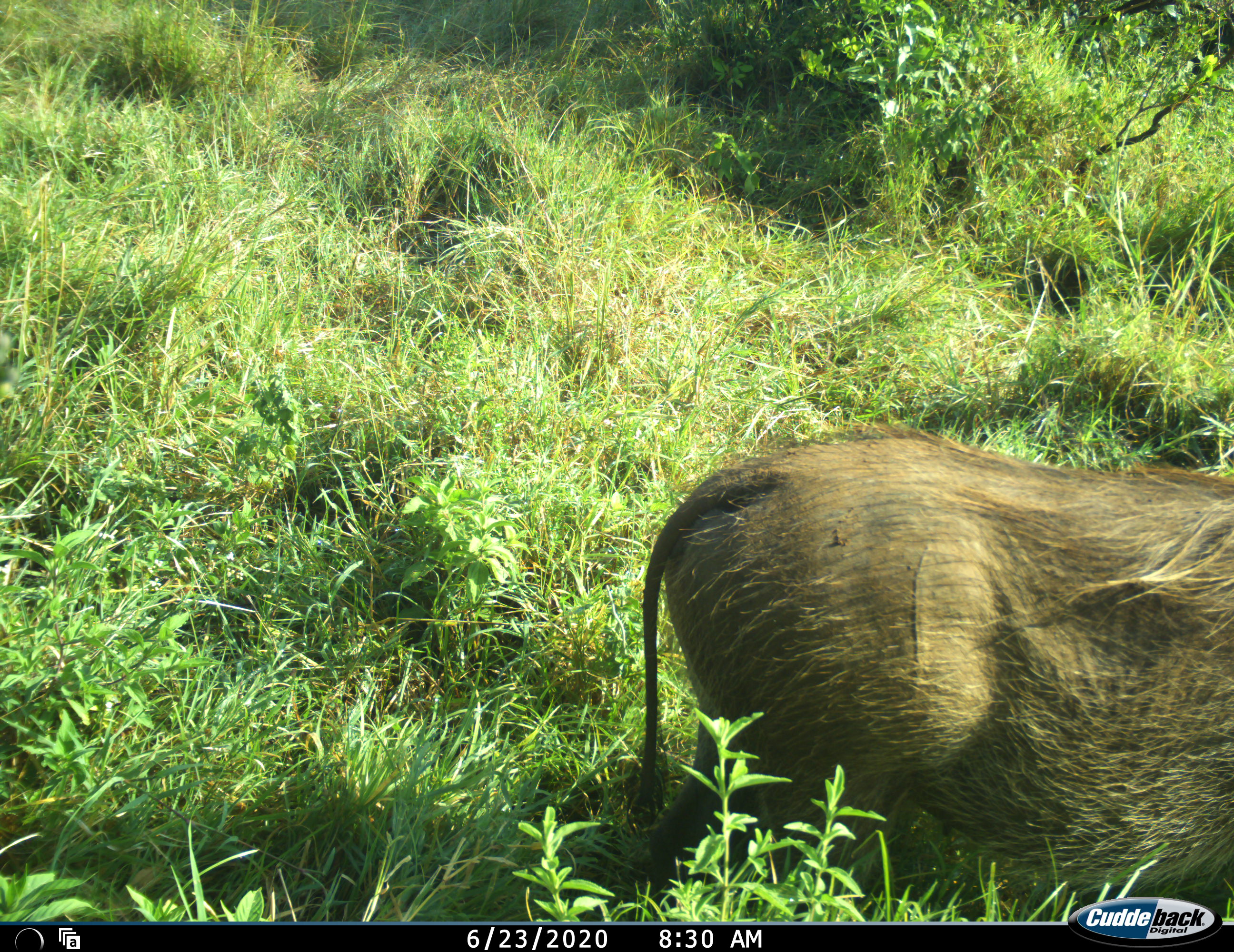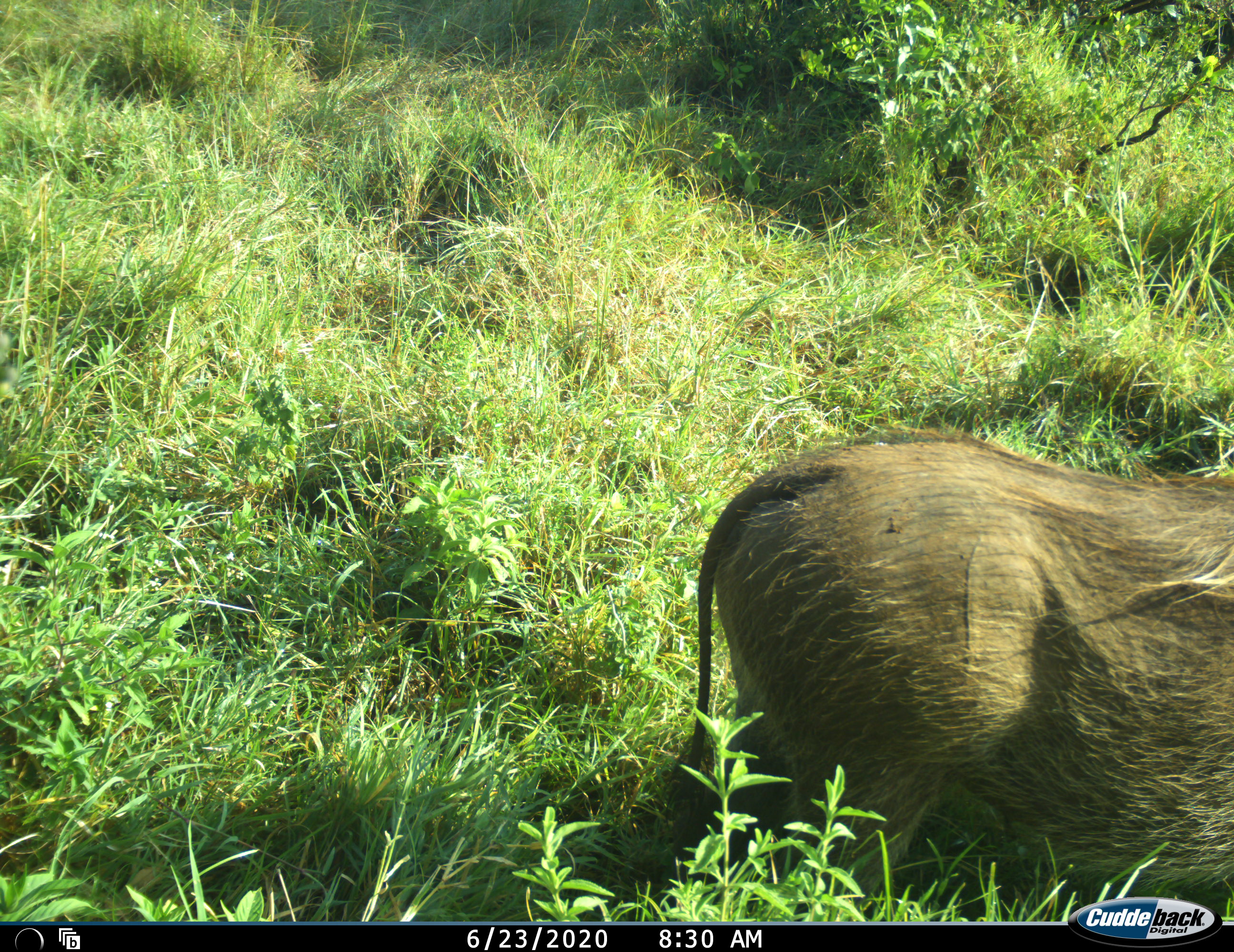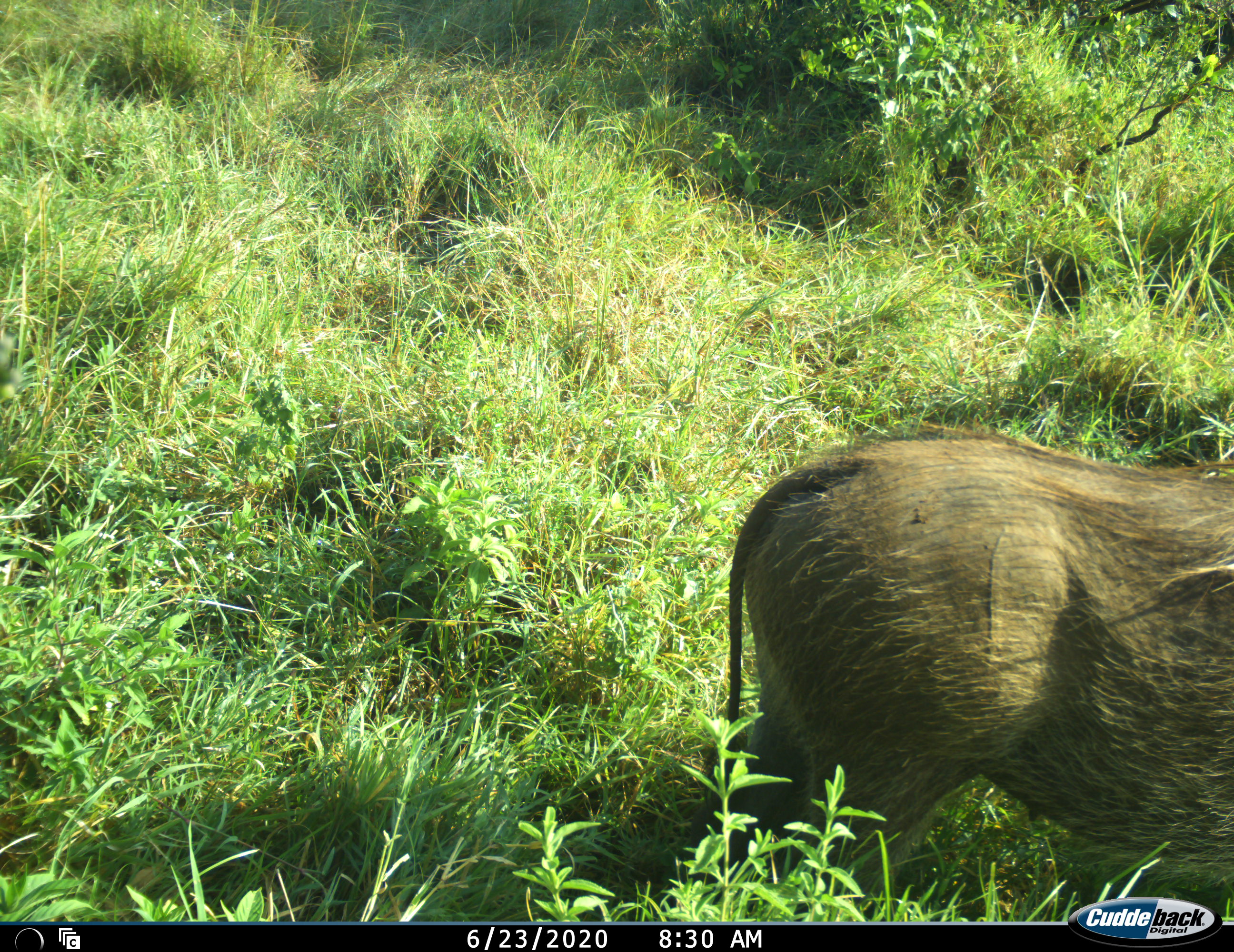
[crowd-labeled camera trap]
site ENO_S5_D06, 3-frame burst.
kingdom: Animalia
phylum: Chordata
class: Mammalia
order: Artiodactyla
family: Suidae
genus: Phacochoerus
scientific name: Phacochoerus africanus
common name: warthog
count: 1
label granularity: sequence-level